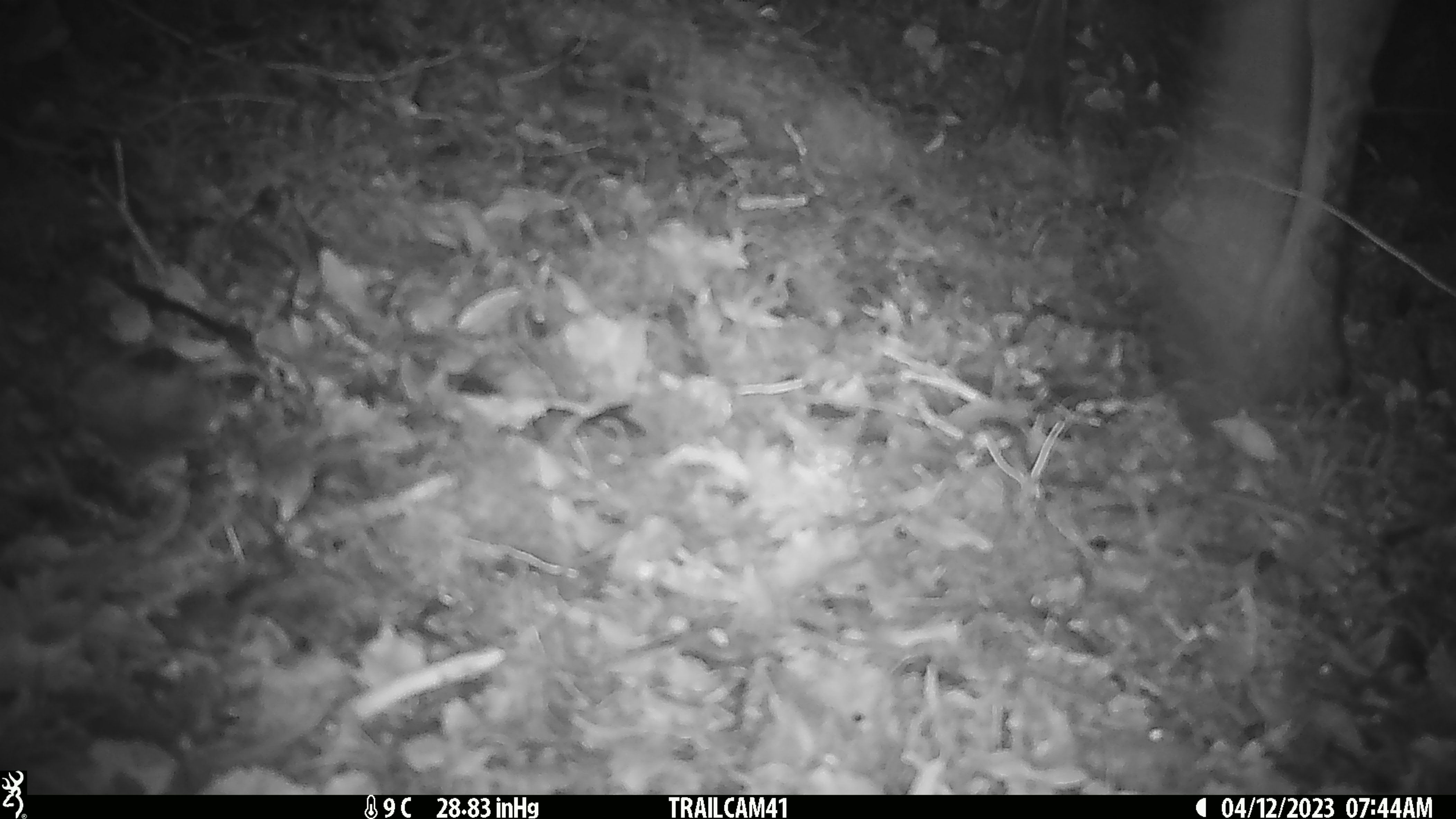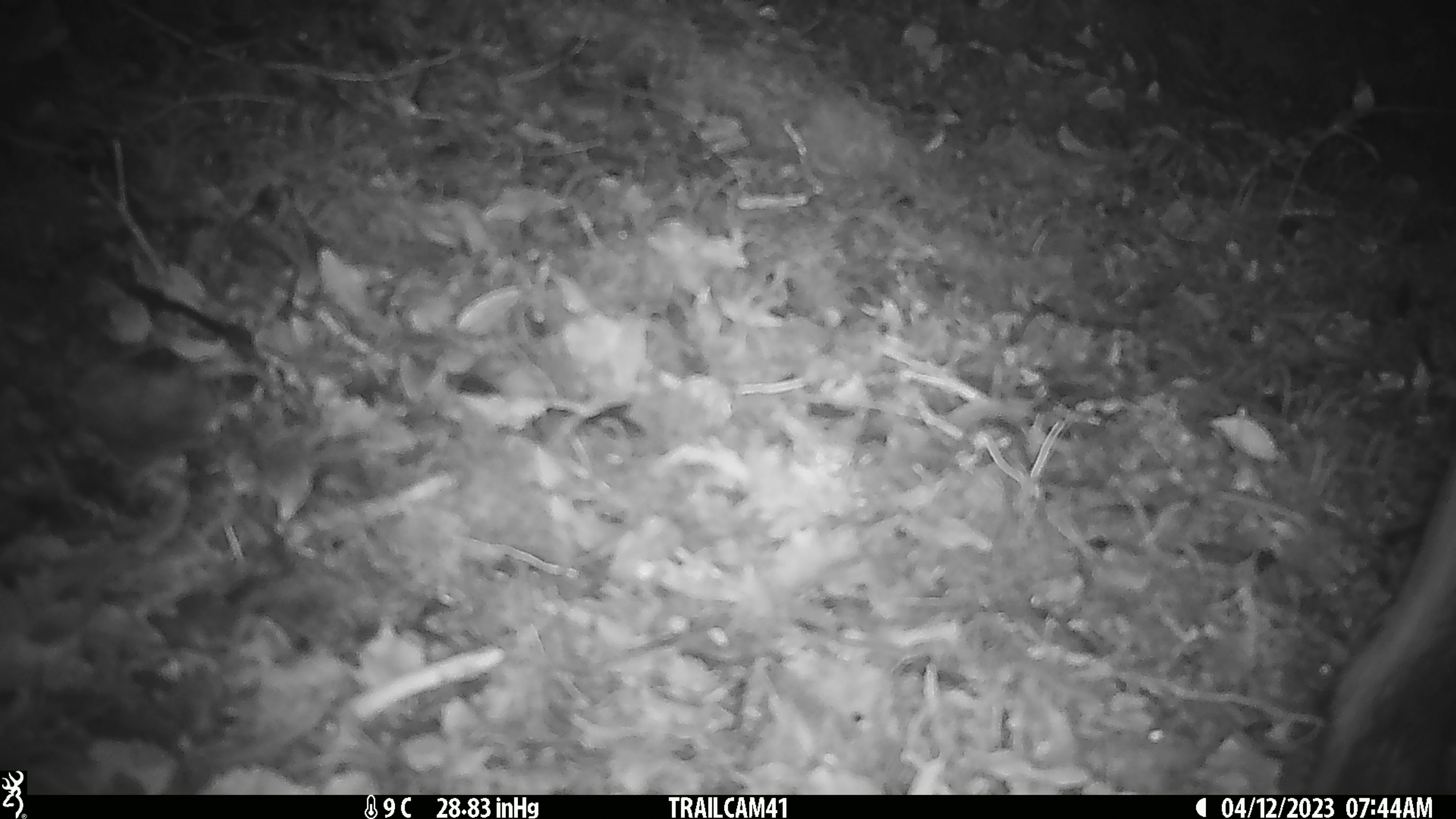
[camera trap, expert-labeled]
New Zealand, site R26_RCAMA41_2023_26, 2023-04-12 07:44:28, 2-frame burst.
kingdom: Animalia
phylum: Chordata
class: Mammalia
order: Artiodactyla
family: Cervidae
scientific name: Cervidae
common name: deer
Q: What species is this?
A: Deer (Cervidae).